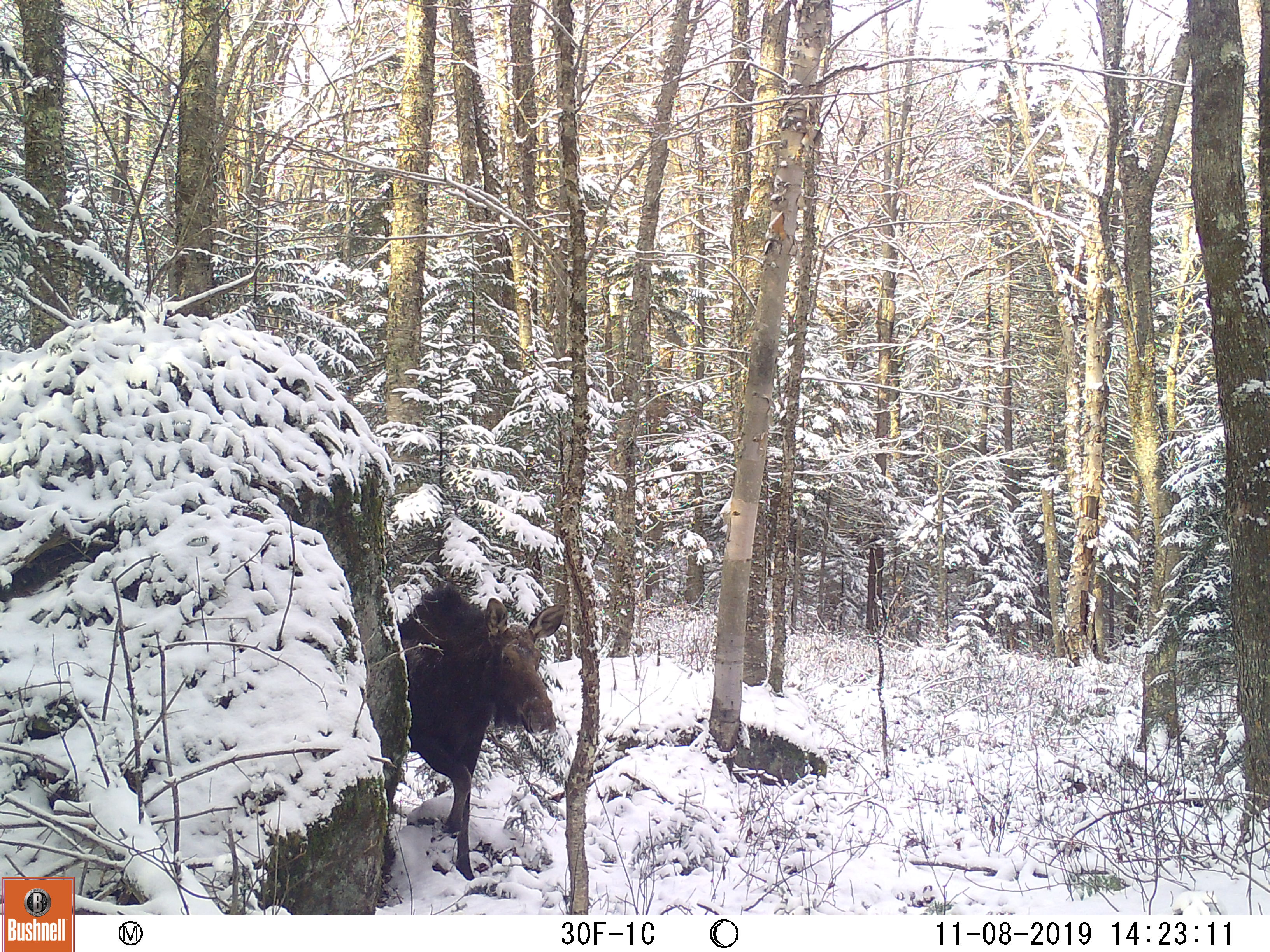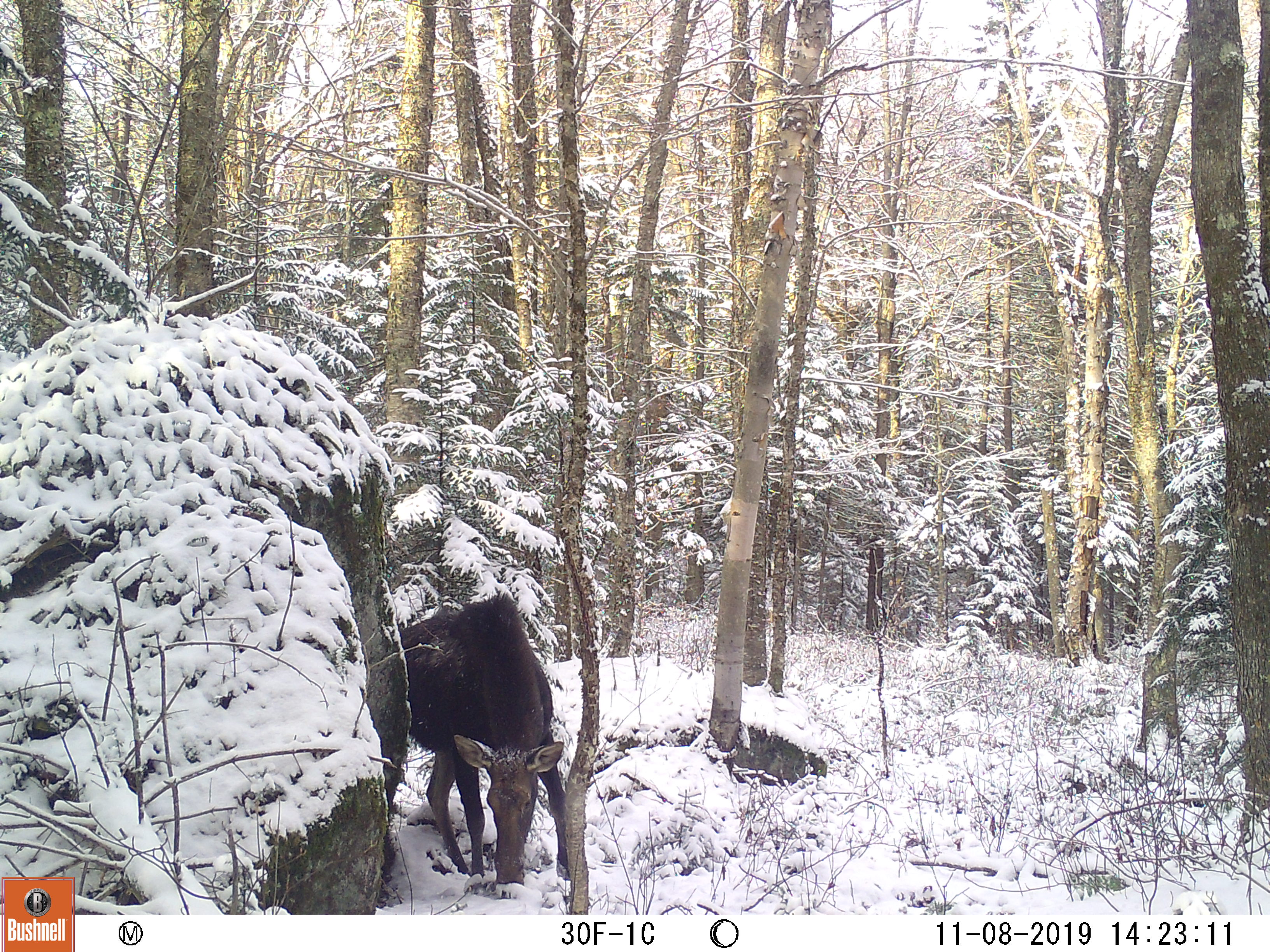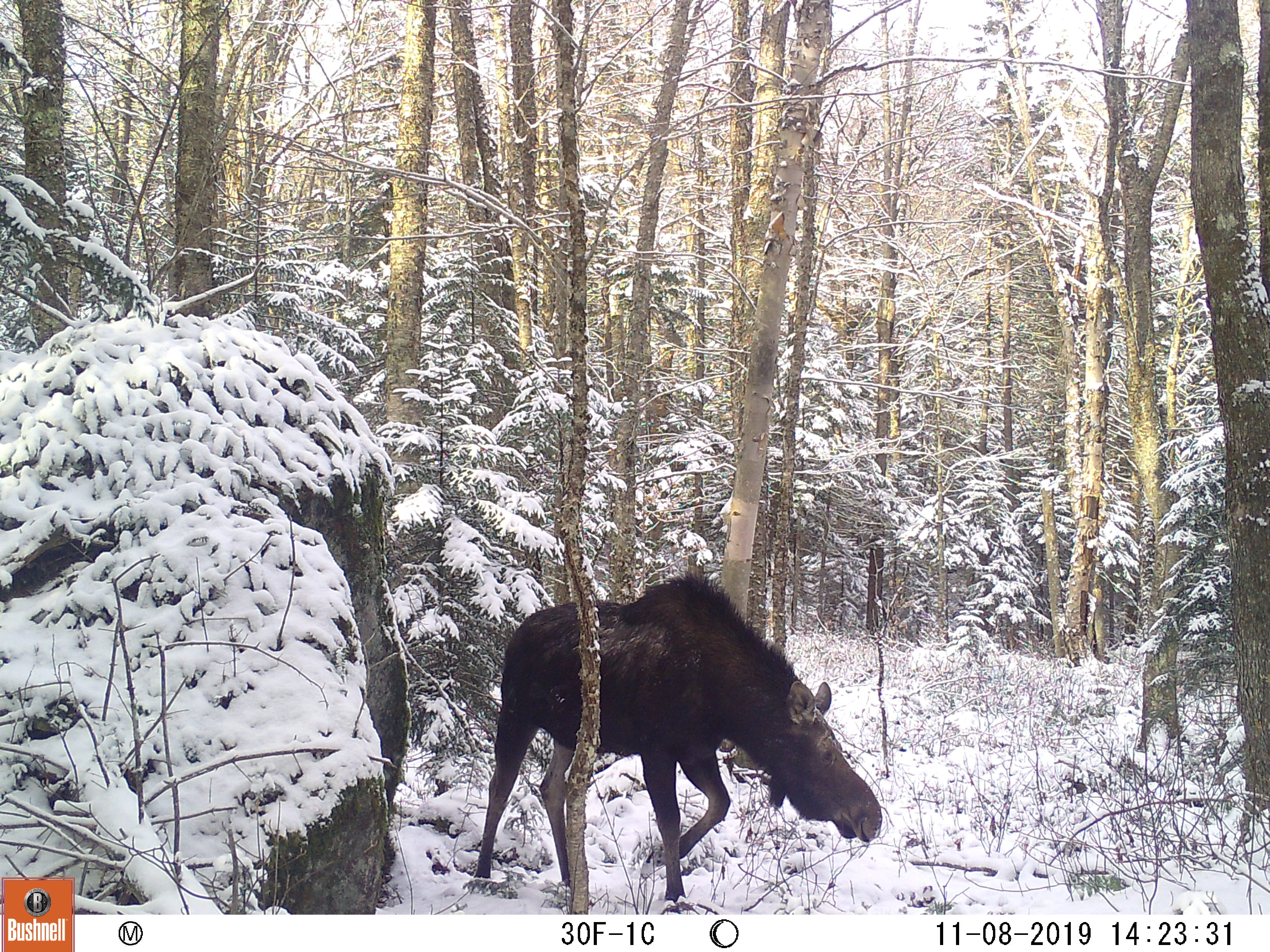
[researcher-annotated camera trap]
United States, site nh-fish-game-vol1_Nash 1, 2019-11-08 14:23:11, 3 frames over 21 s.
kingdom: Animalia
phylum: Chordata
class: Mammalia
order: Artiodactyla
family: Cervidae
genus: Alces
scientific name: Alces alces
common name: moose